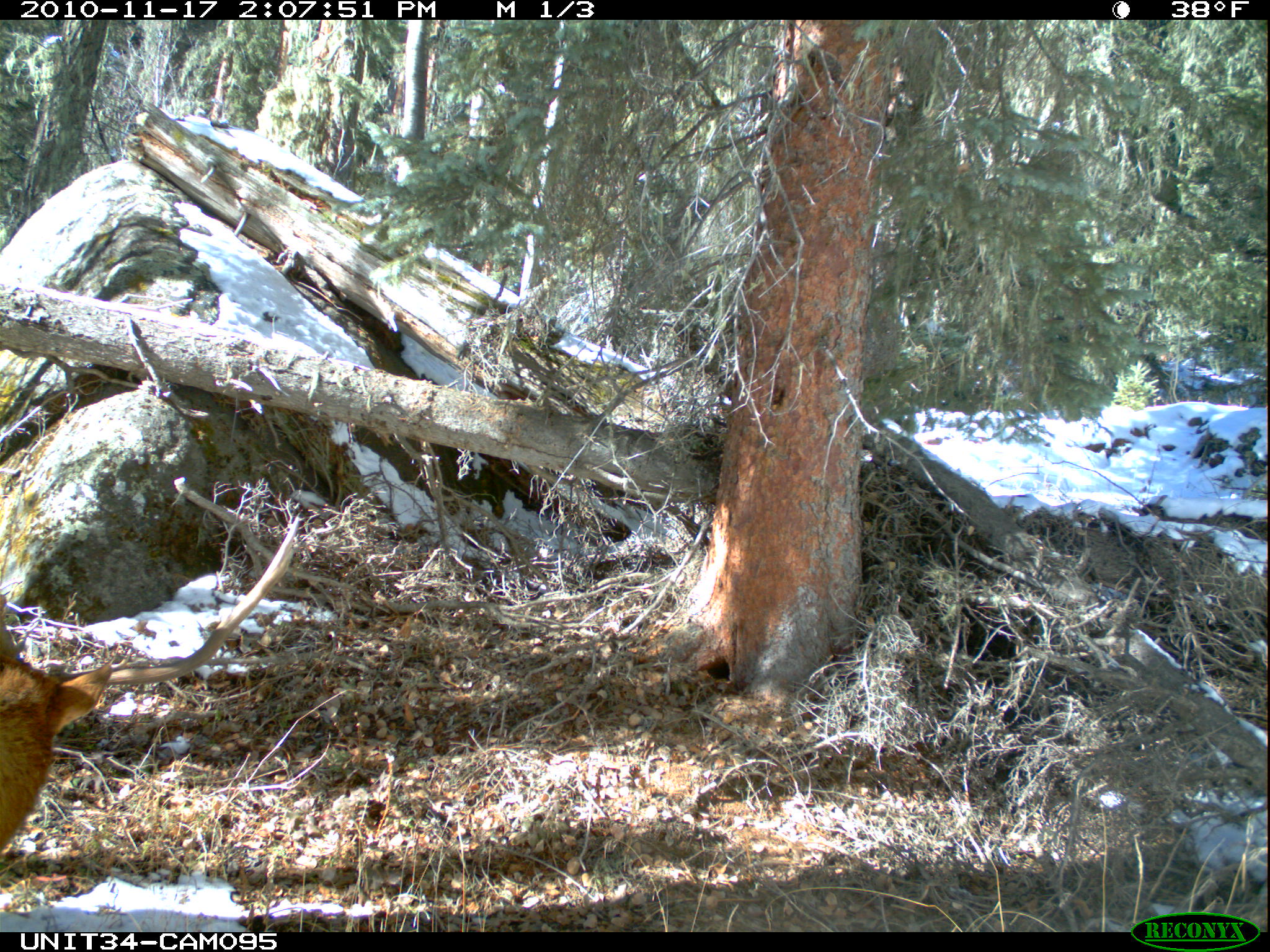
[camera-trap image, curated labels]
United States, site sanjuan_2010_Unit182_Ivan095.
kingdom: Animalia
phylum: Chordata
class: Mammalia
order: Artiodactyla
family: Cervidae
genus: Cervus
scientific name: Cervus elaphus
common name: red deer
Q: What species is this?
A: Cervus elaphus (red deer).